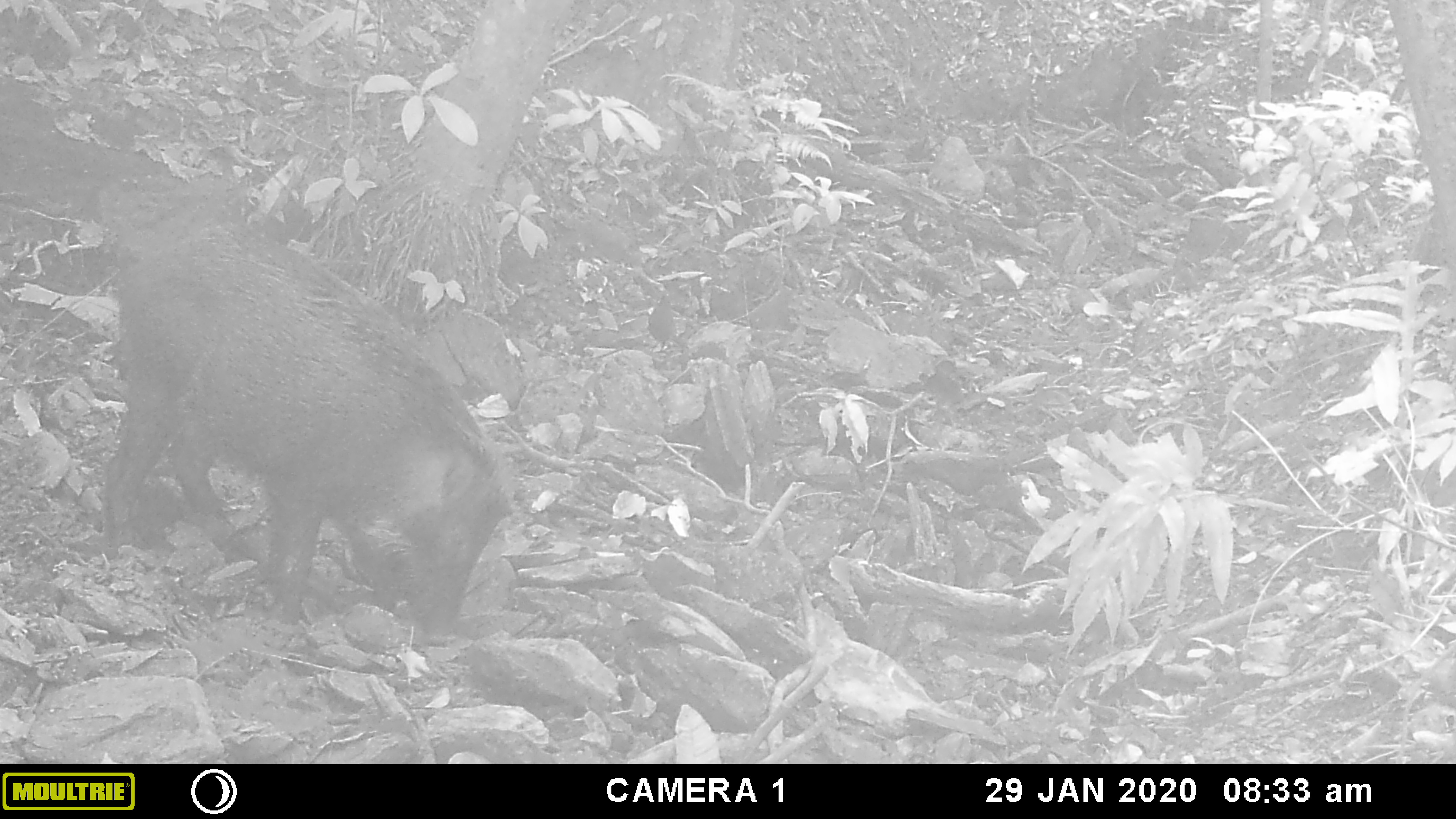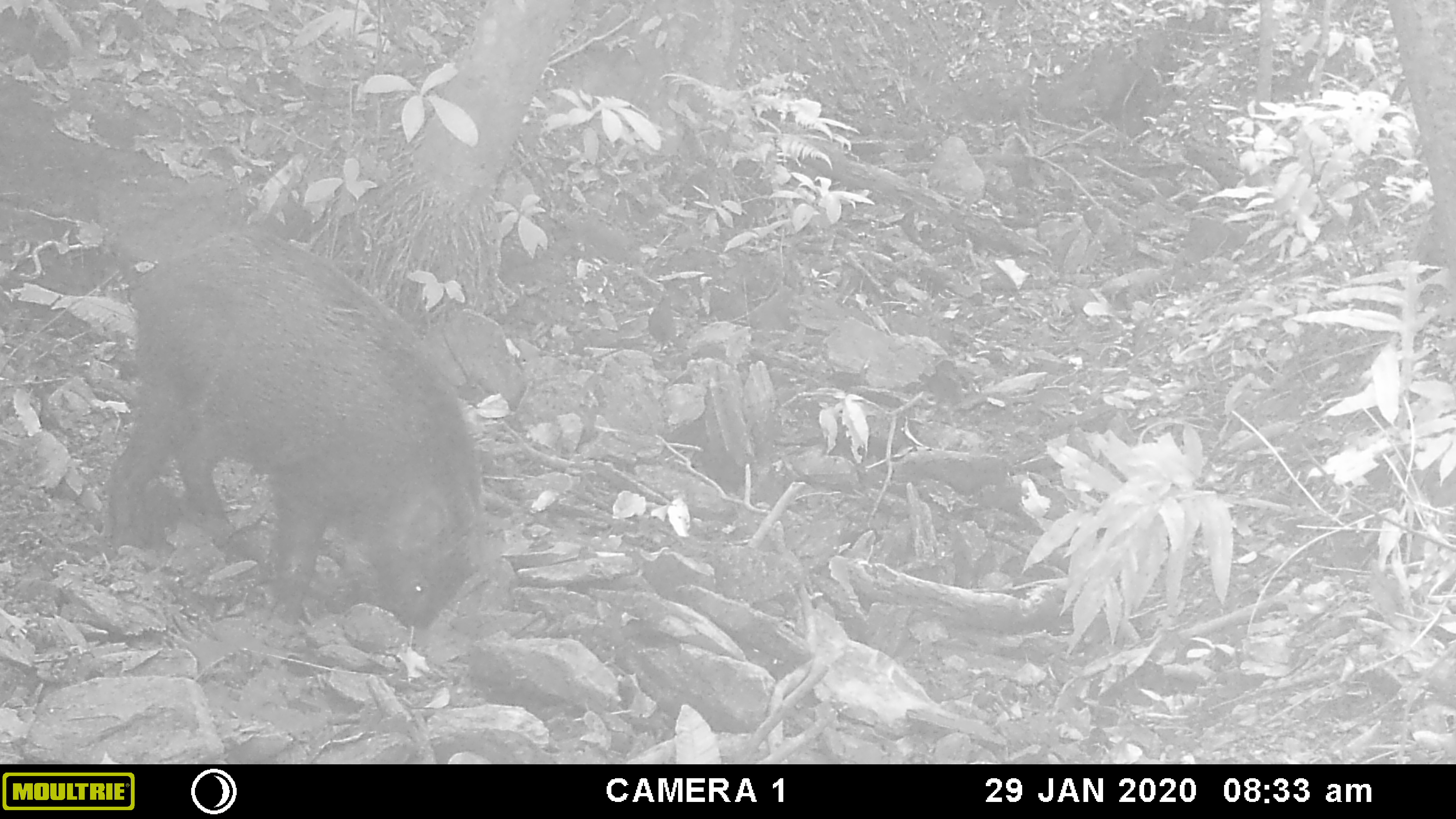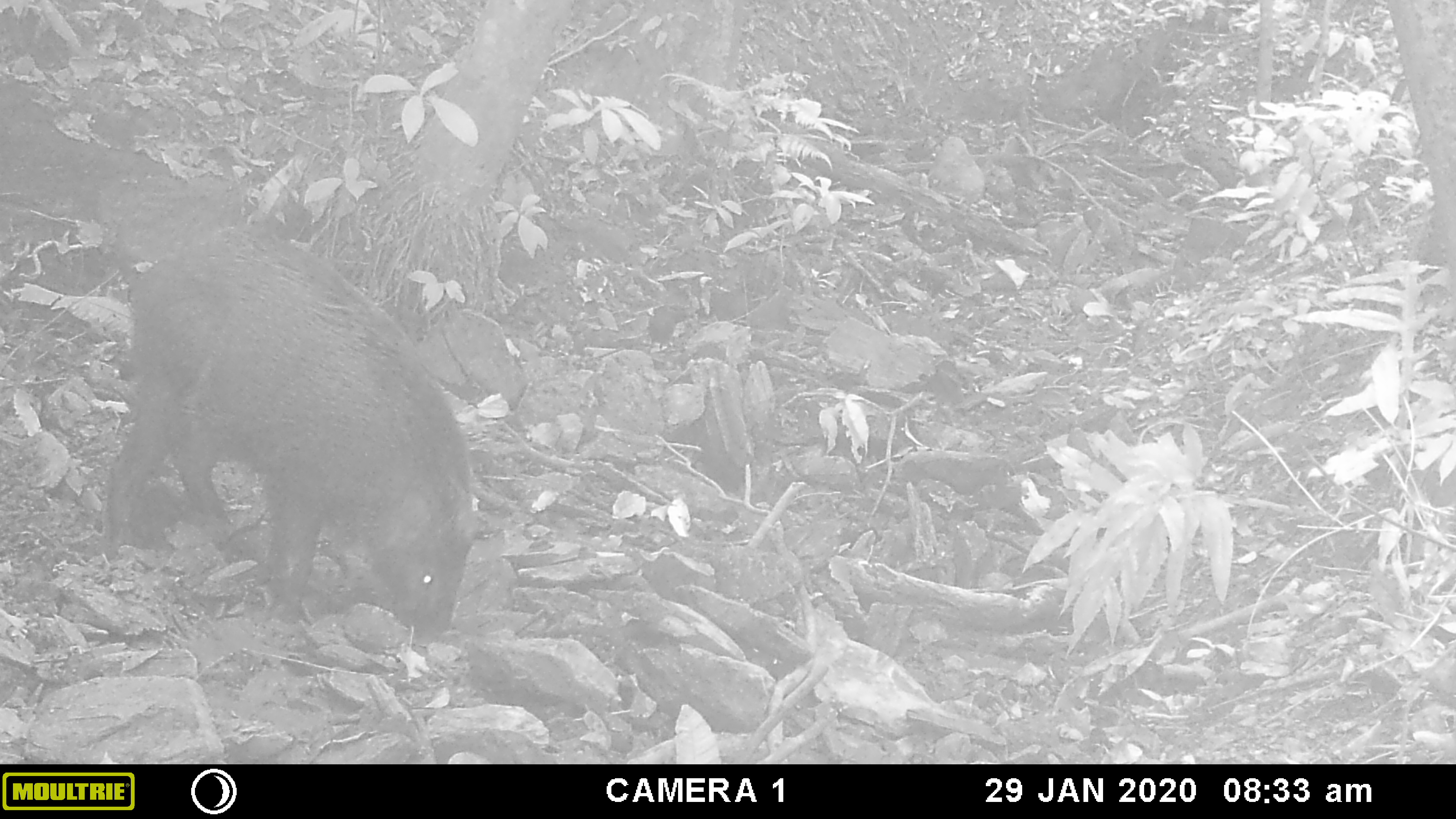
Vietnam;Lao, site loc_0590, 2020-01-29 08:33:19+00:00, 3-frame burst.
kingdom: Animalia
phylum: Chordata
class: Mammalia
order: Artiodactyla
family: Suidae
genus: Sus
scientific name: Sus scrofa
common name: eurasian wild pig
Eurasian wild pig (Sus scrofa). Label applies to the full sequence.